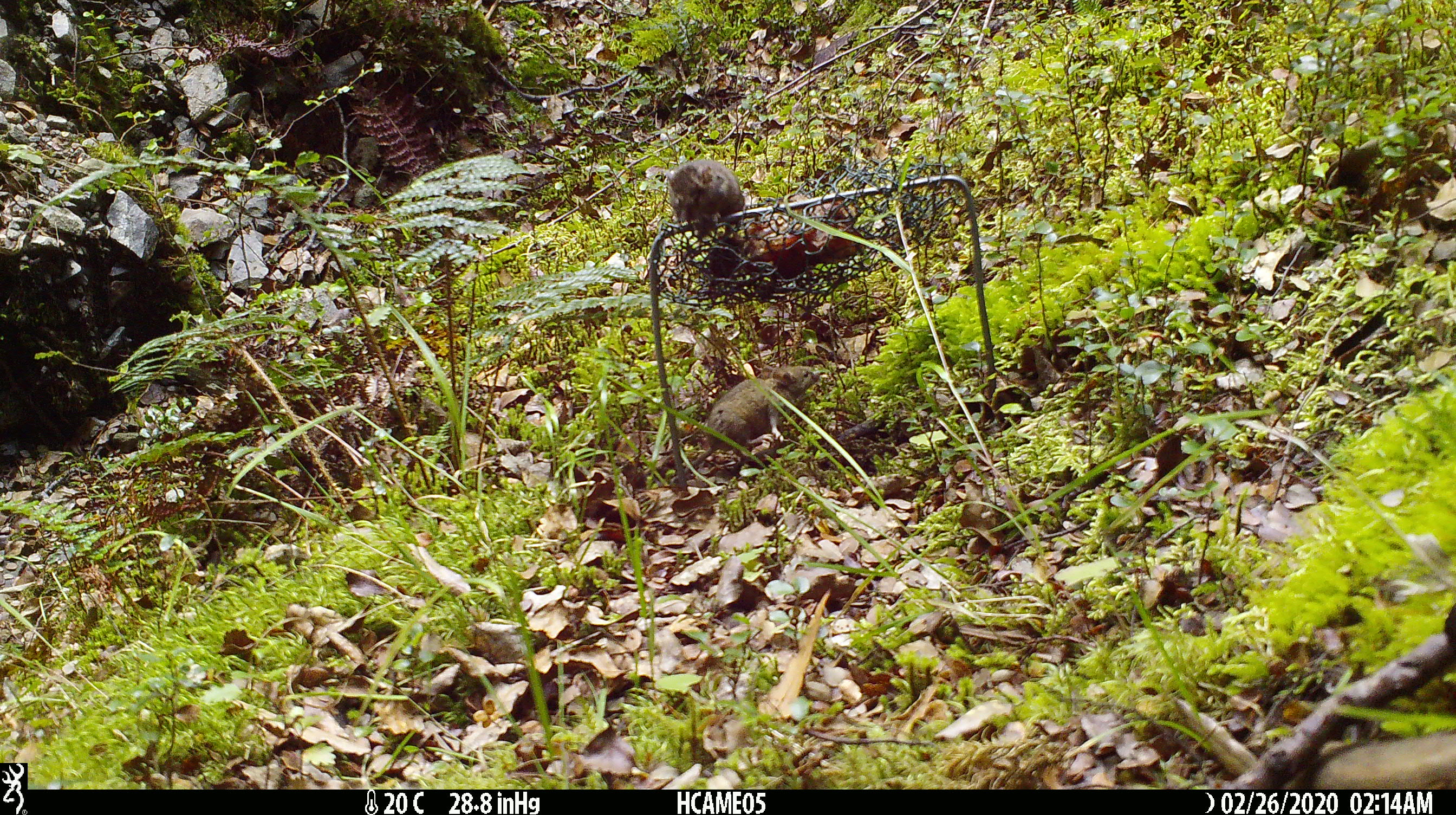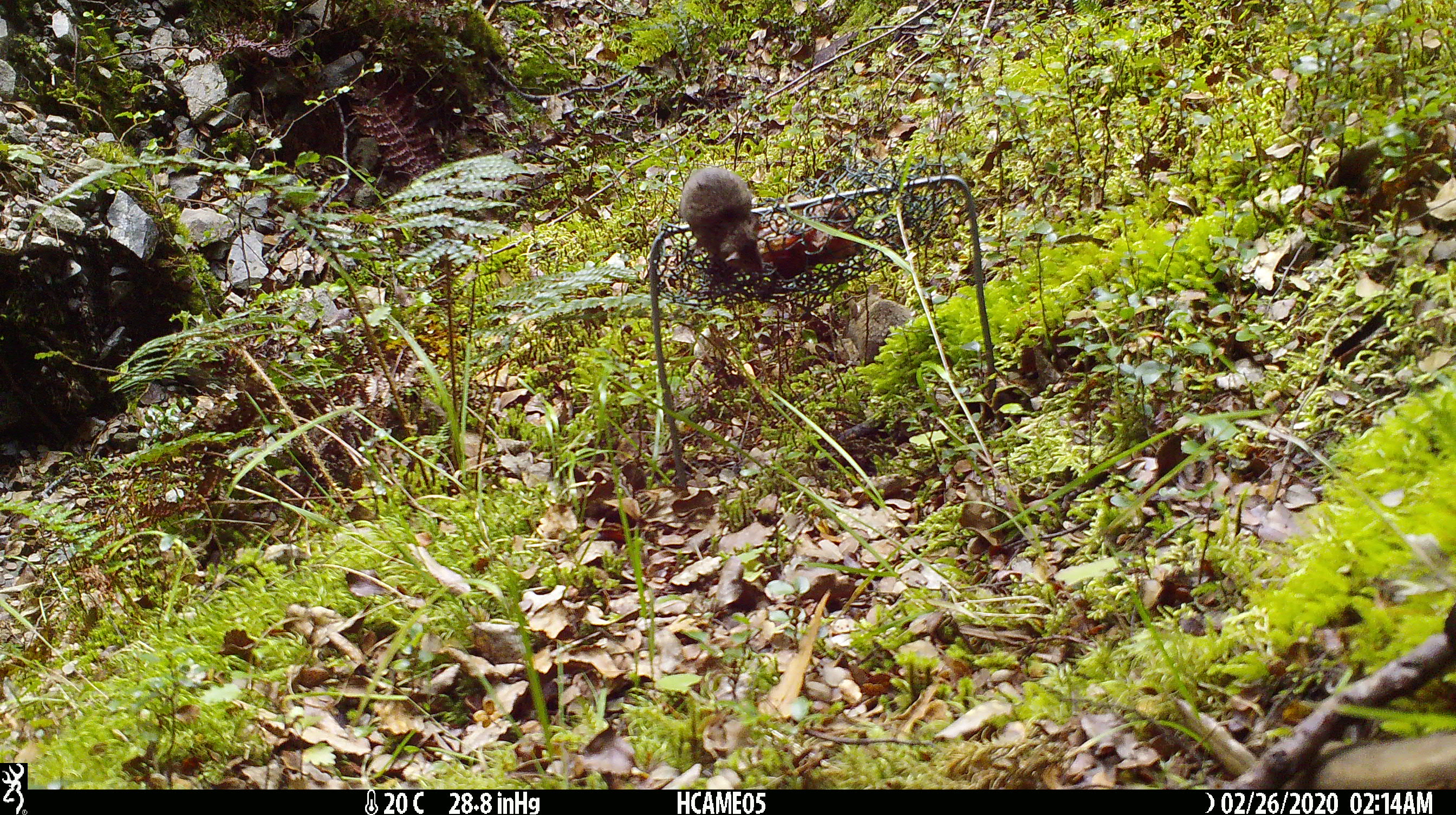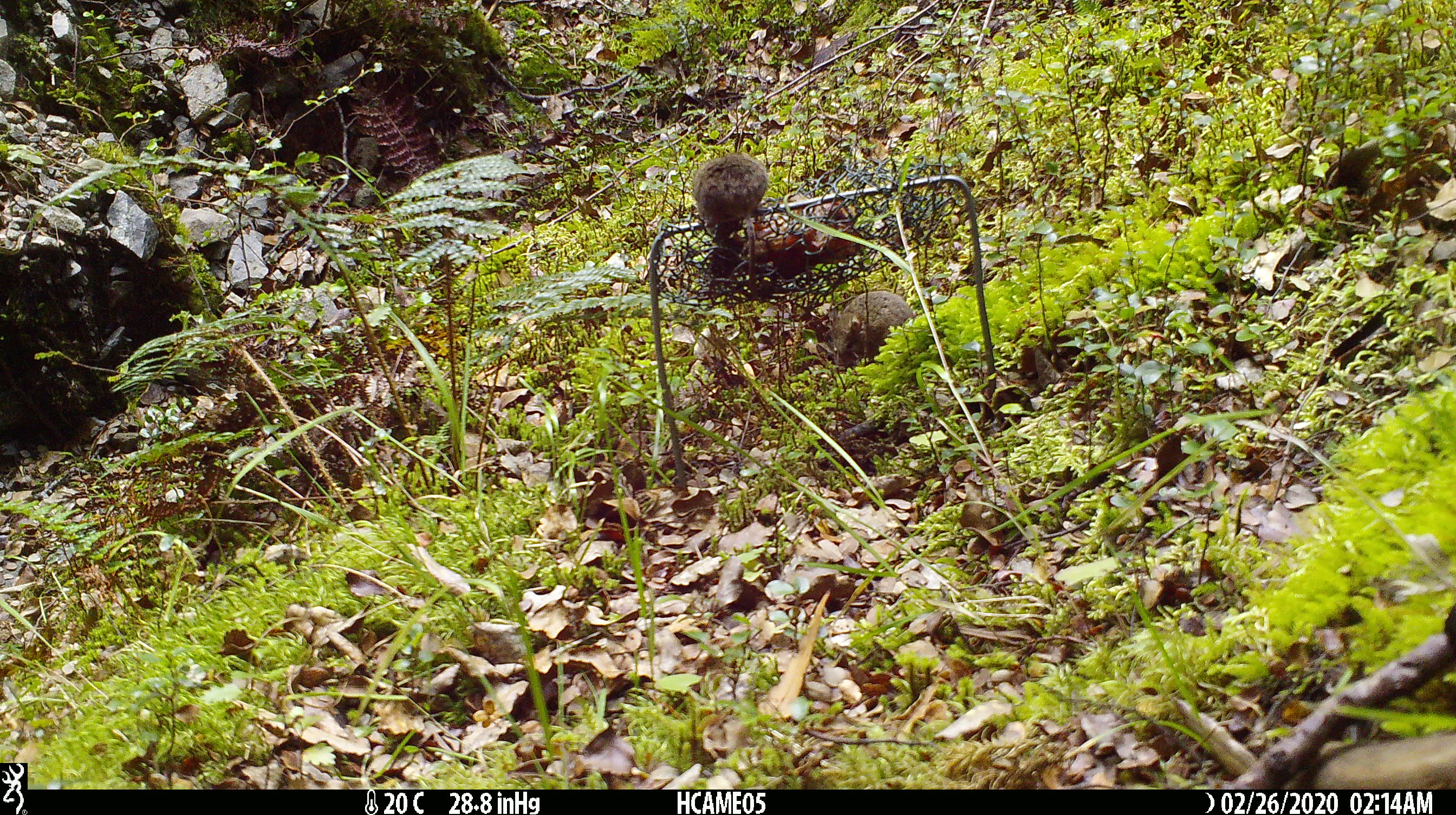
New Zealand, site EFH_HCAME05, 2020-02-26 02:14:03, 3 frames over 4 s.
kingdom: Animalia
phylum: Chordata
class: Mammalia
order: Rodentia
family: Muridae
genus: Mus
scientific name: Mus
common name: mouse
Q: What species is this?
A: Mouse (Mus).